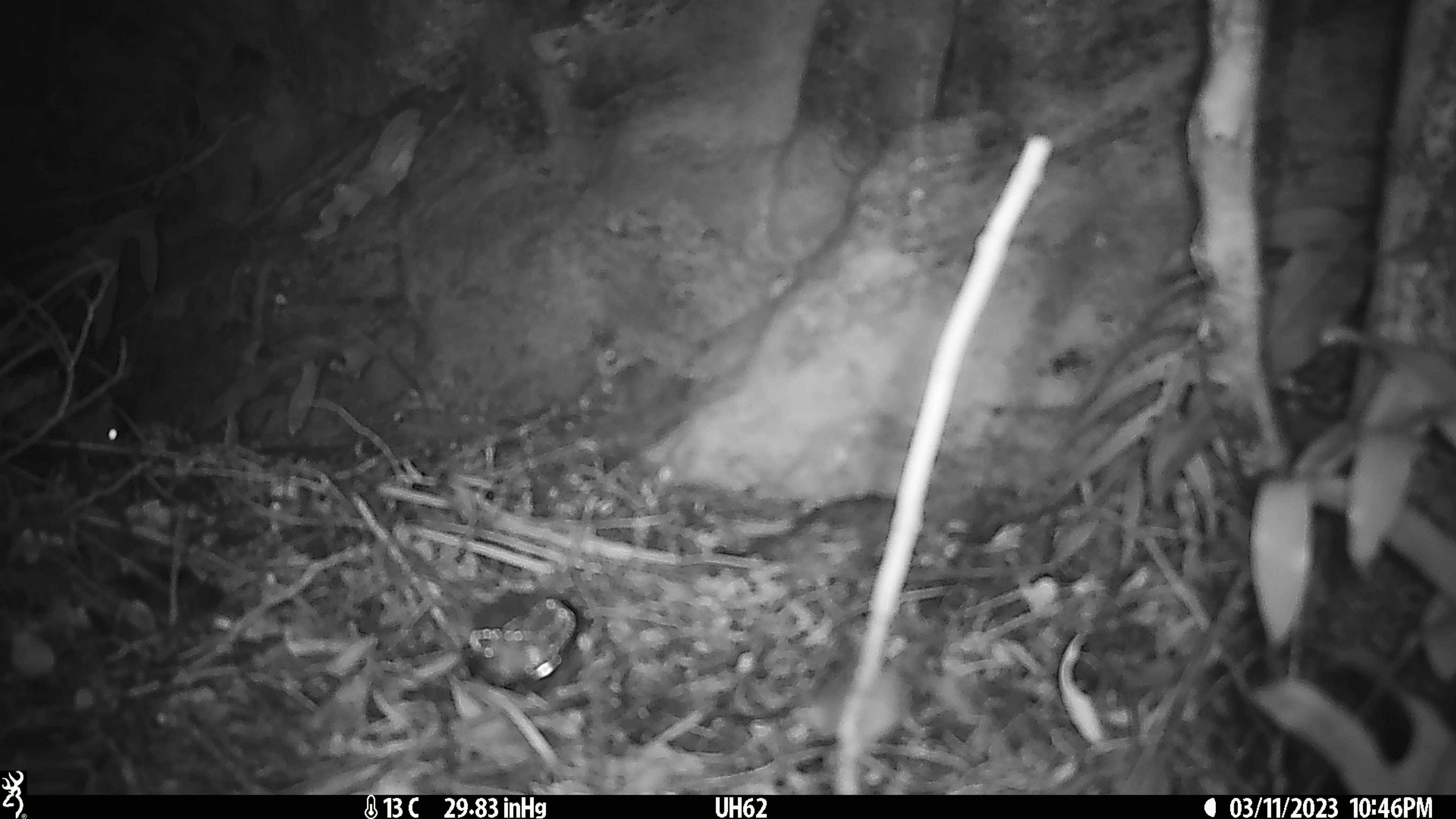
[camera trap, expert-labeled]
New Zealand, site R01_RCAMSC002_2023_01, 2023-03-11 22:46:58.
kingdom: Animalia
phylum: Chordata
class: Mammalia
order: Rodentia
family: Muridae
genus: Mus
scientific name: Mus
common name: mouse